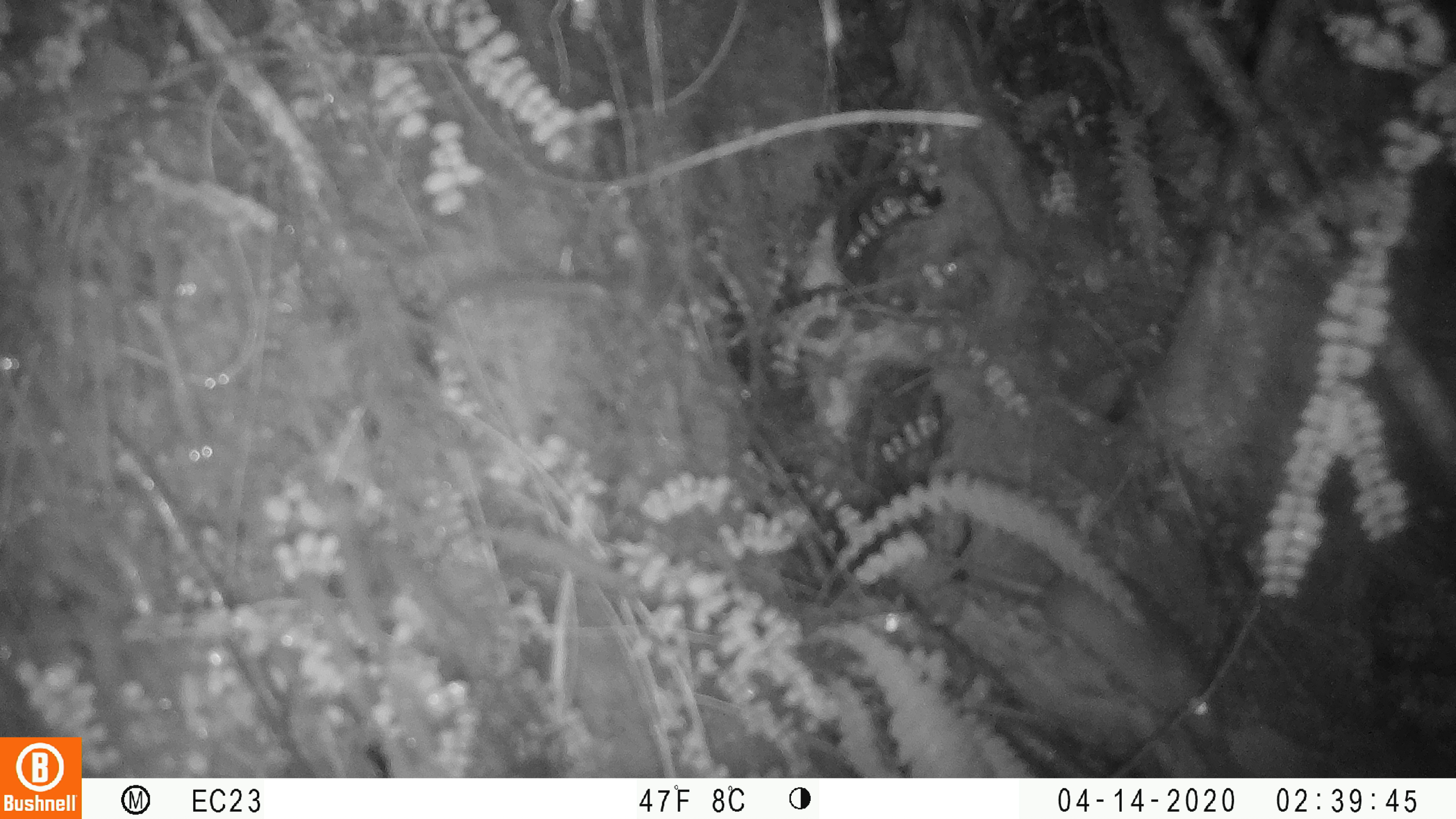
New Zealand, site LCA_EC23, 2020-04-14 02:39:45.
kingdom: Animalia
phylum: Chordata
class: Mammalia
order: Rodentia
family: Muridae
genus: Rattus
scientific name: Rattus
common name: rat